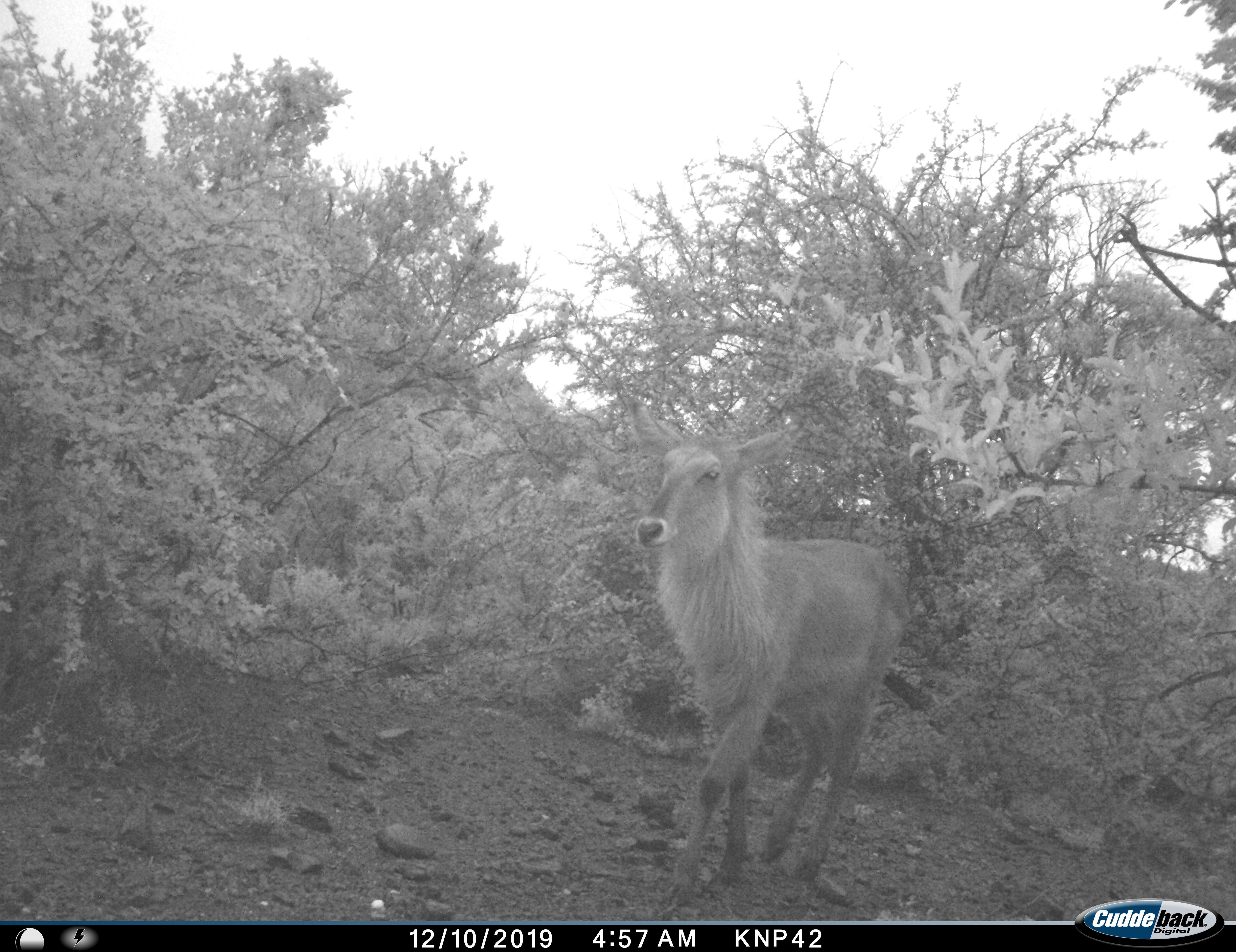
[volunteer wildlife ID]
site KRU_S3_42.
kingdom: Animalia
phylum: Chordata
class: Mammalia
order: Artiodactyla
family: Bovidae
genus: Kobus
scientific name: Kobus ellipsiprymnus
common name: waterbuck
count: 1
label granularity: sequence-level